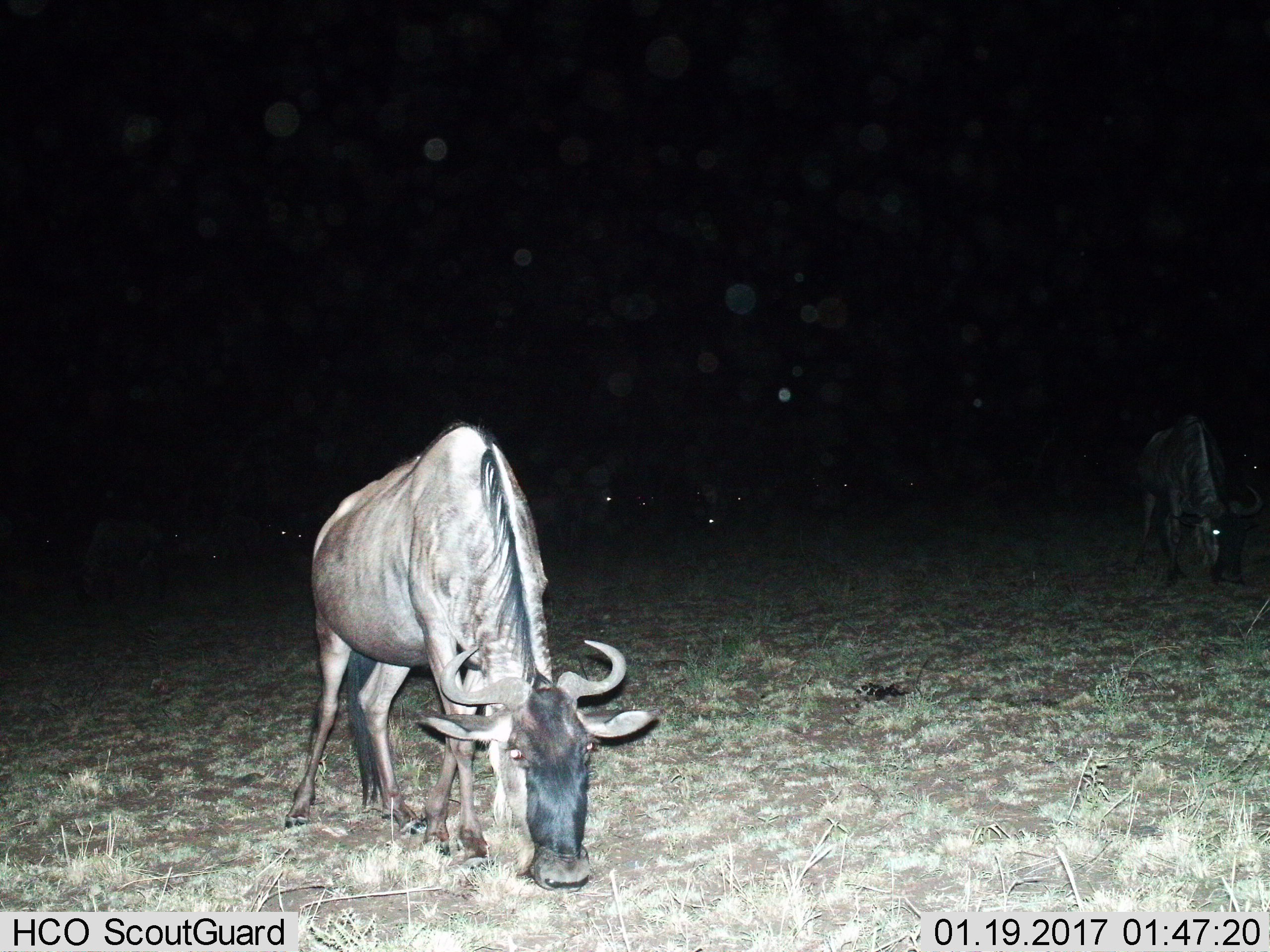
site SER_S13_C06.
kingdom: Animalia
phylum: Chordata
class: Mammalia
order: Artiodactyla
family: Bovidae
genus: Connochaetes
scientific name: Connochaetes taurinus taurinus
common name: blue wildebeest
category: wildebeestblue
Wildebeestblue (blue wildebeest) (Connochaetes taurinus taurinus), count 2. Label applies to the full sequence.